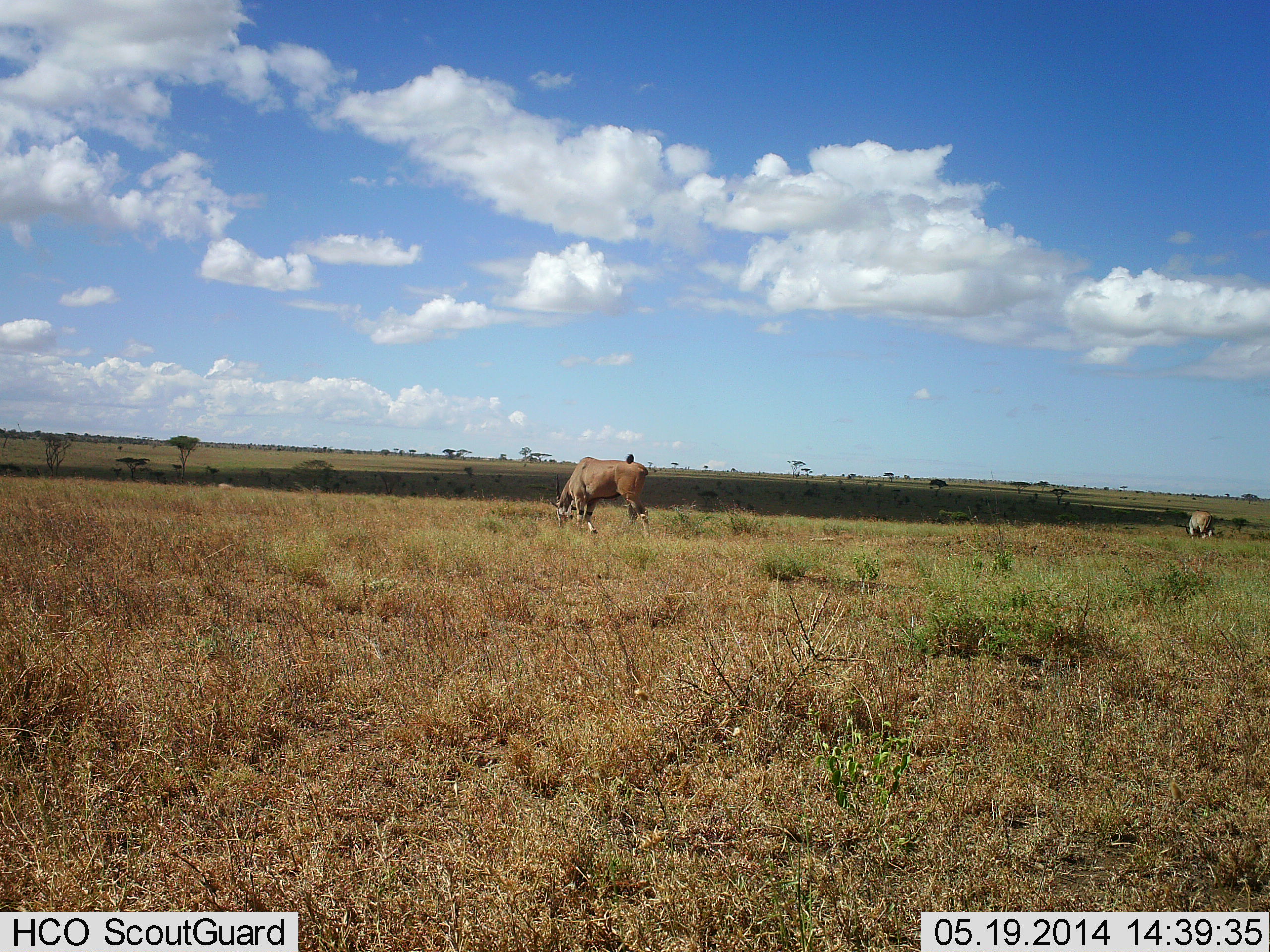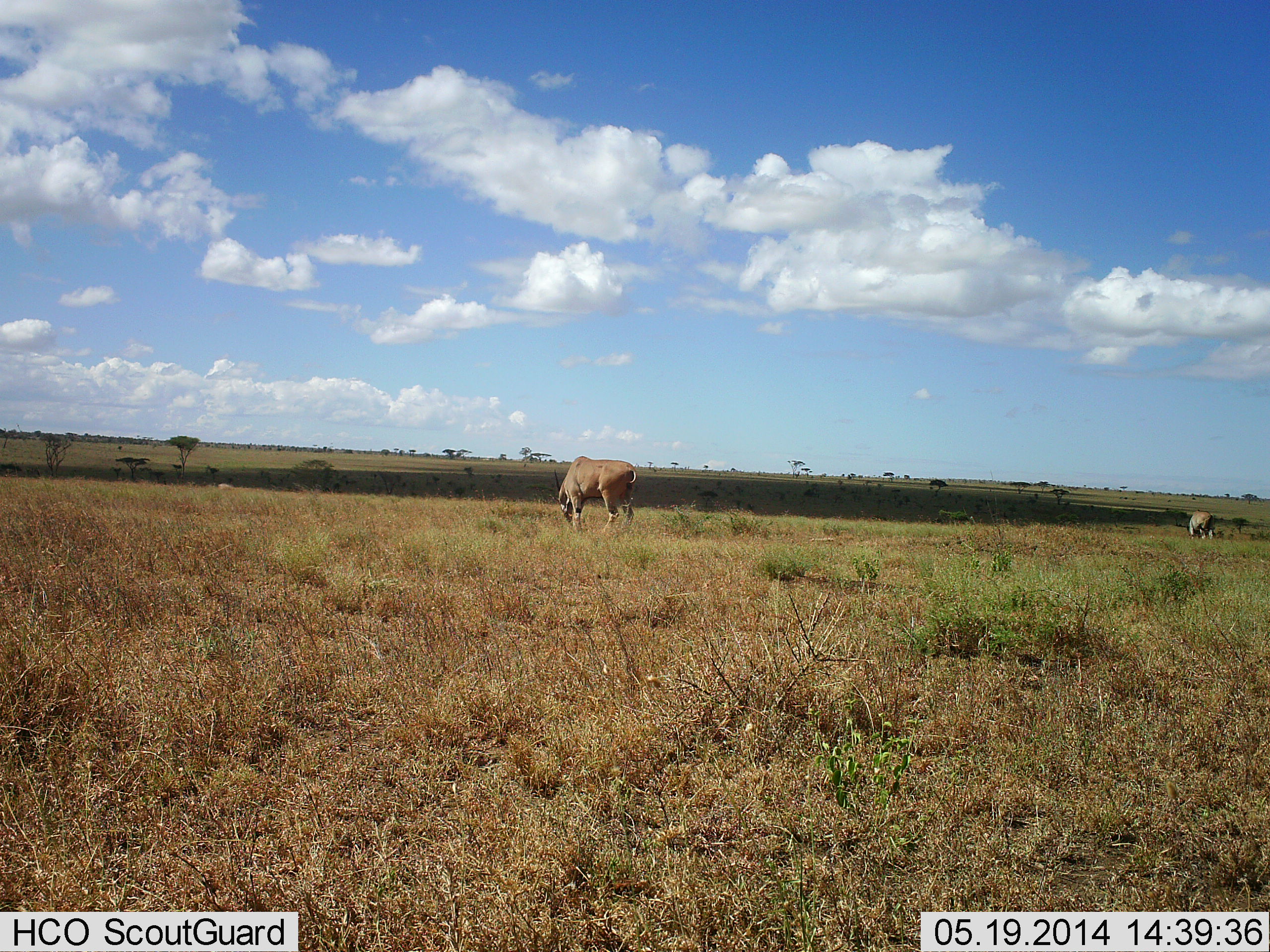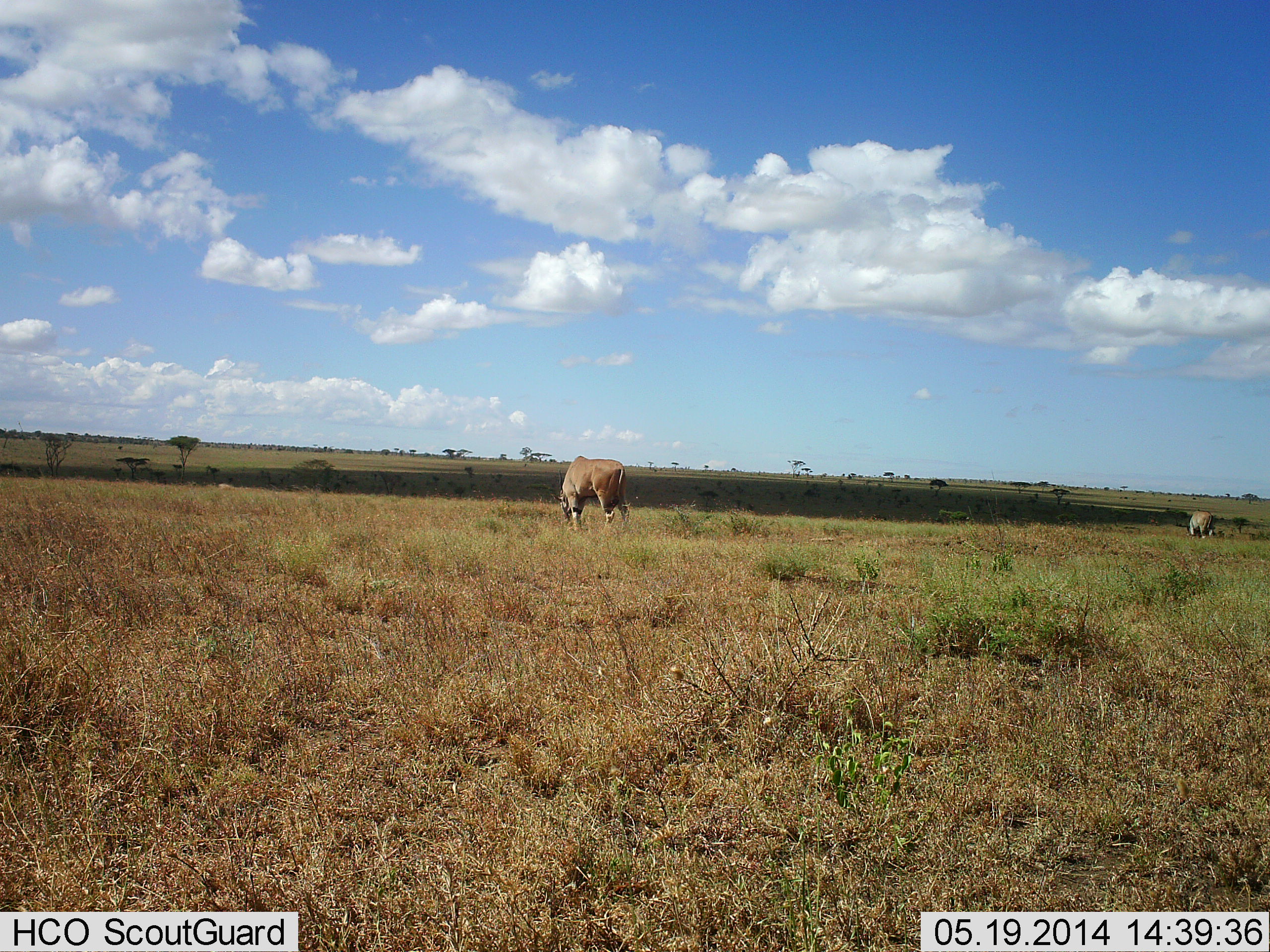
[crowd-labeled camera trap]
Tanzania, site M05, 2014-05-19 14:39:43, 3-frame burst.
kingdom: Animalia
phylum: Chordata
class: Mammalia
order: Artiodactyla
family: Bovidae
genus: Tragelaphus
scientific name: Tragelaphus oryx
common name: eland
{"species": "eland (Tragelaphus oryx)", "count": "2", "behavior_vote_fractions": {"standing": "20%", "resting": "0%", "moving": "0%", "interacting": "0%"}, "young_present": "0%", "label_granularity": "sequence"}